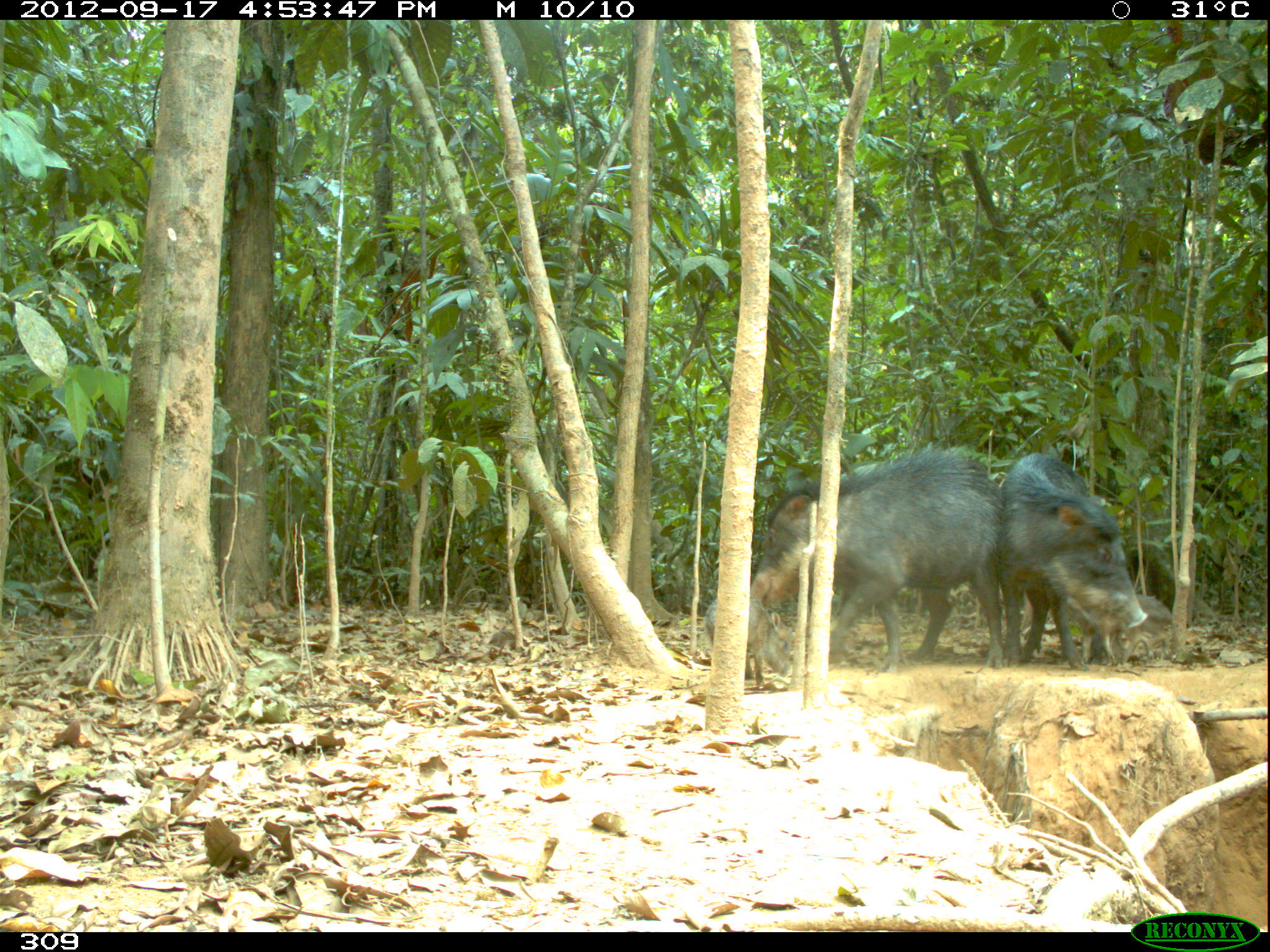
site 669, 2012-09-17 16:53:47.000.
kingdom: Animalia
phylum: Chordata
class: Mammalia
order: Artiodactyla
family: Tayassuidae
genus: Tayassu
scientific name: Tayassu pecari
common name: white-lipped peccary